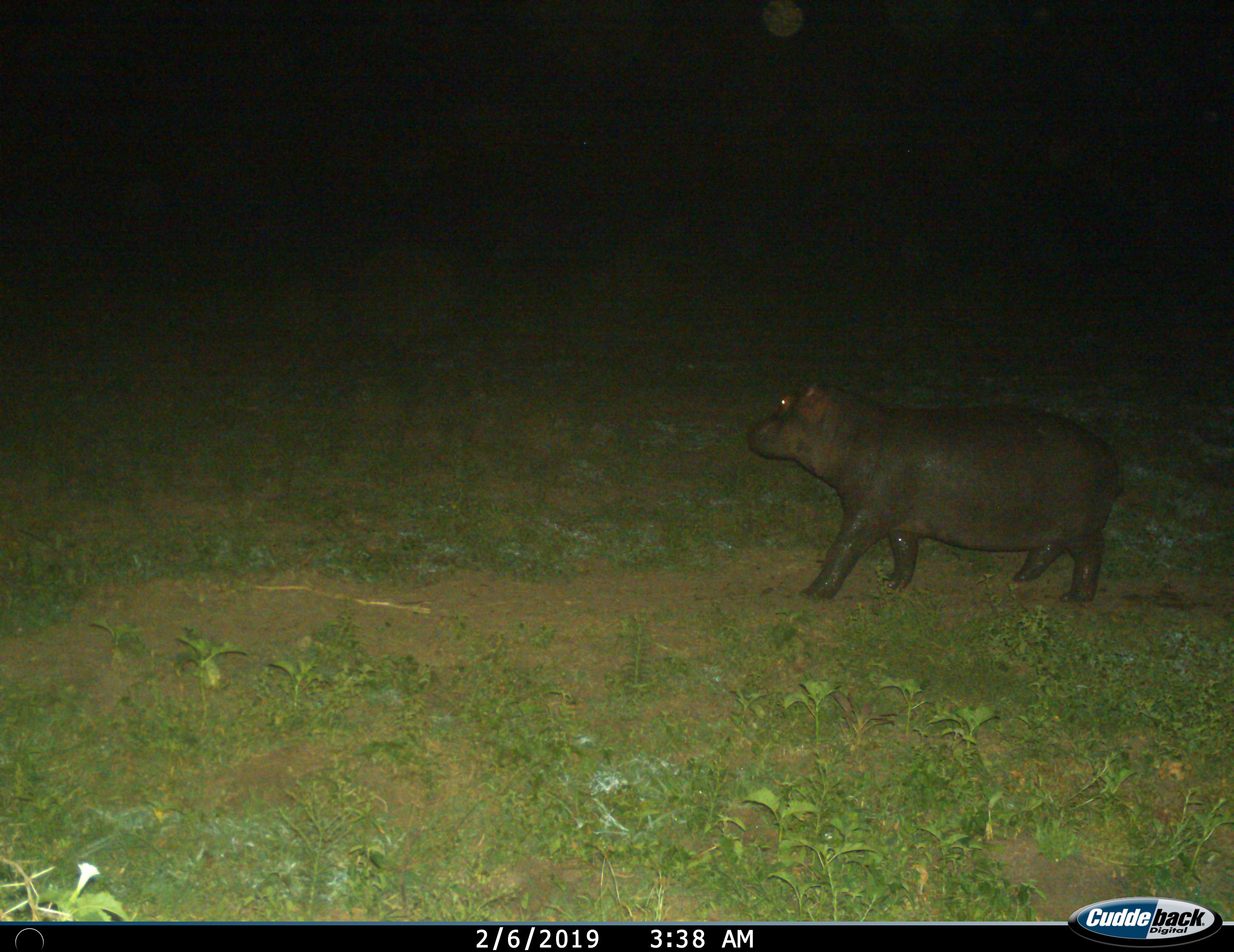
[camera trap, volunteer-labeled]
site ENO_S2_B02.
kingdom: Animalia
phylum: Chordata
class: Mammalia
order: Artiodactyla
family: Hippopotamidae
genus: Hippopotamus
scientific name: Hippopotamus amphibius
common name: hippopotamus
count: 1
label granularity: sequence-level